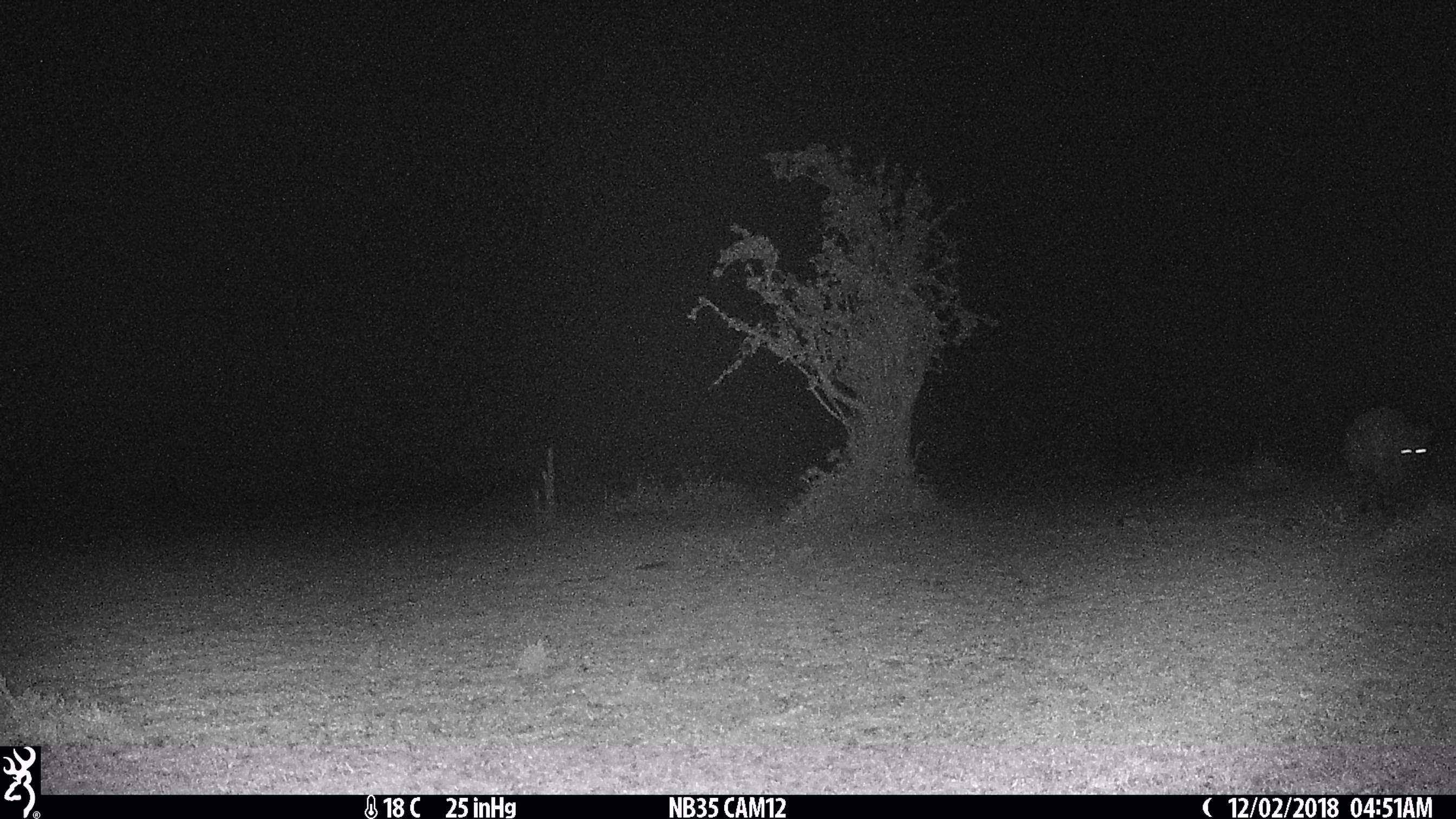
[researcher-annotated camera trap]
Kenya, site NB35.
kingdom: Animalia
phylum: Chordata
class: Mammalia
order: Carnivora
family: Hyaenidae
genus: Crocuta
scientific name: Crocuta crocuta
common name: spotted hyena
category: hyena spotted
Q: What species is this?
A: Hyena spotted (spotted hyena) (Crocuta crocuta).